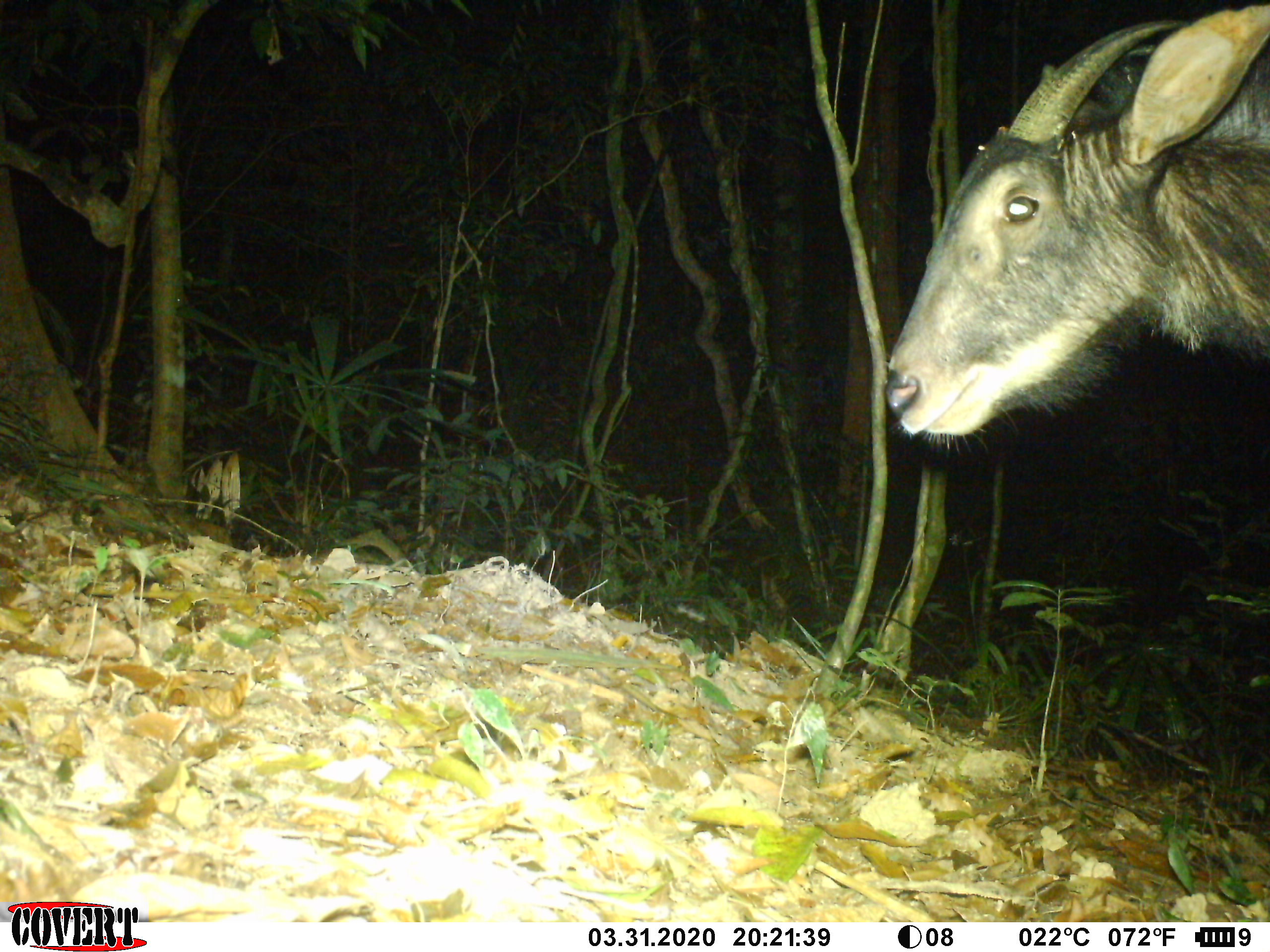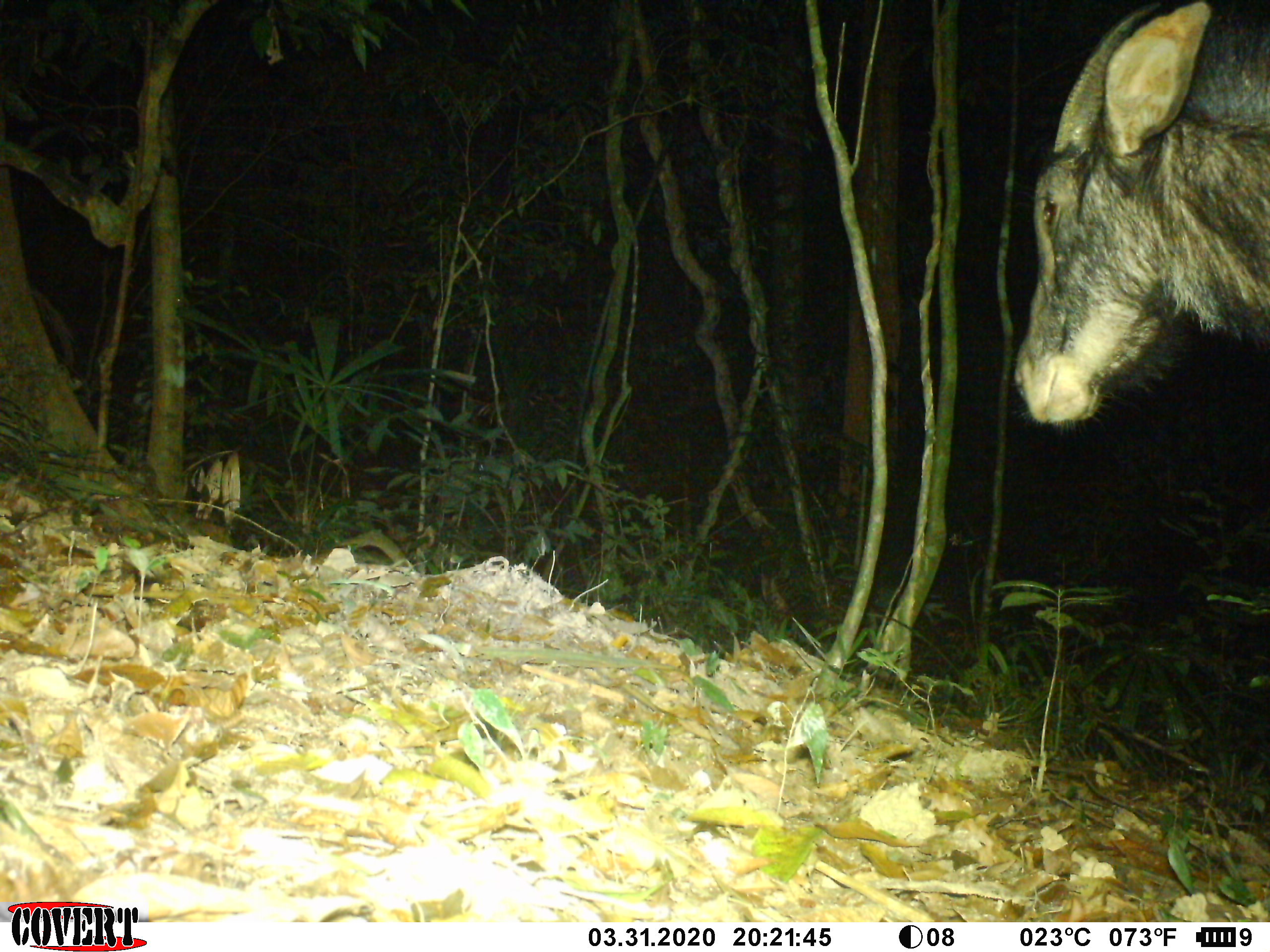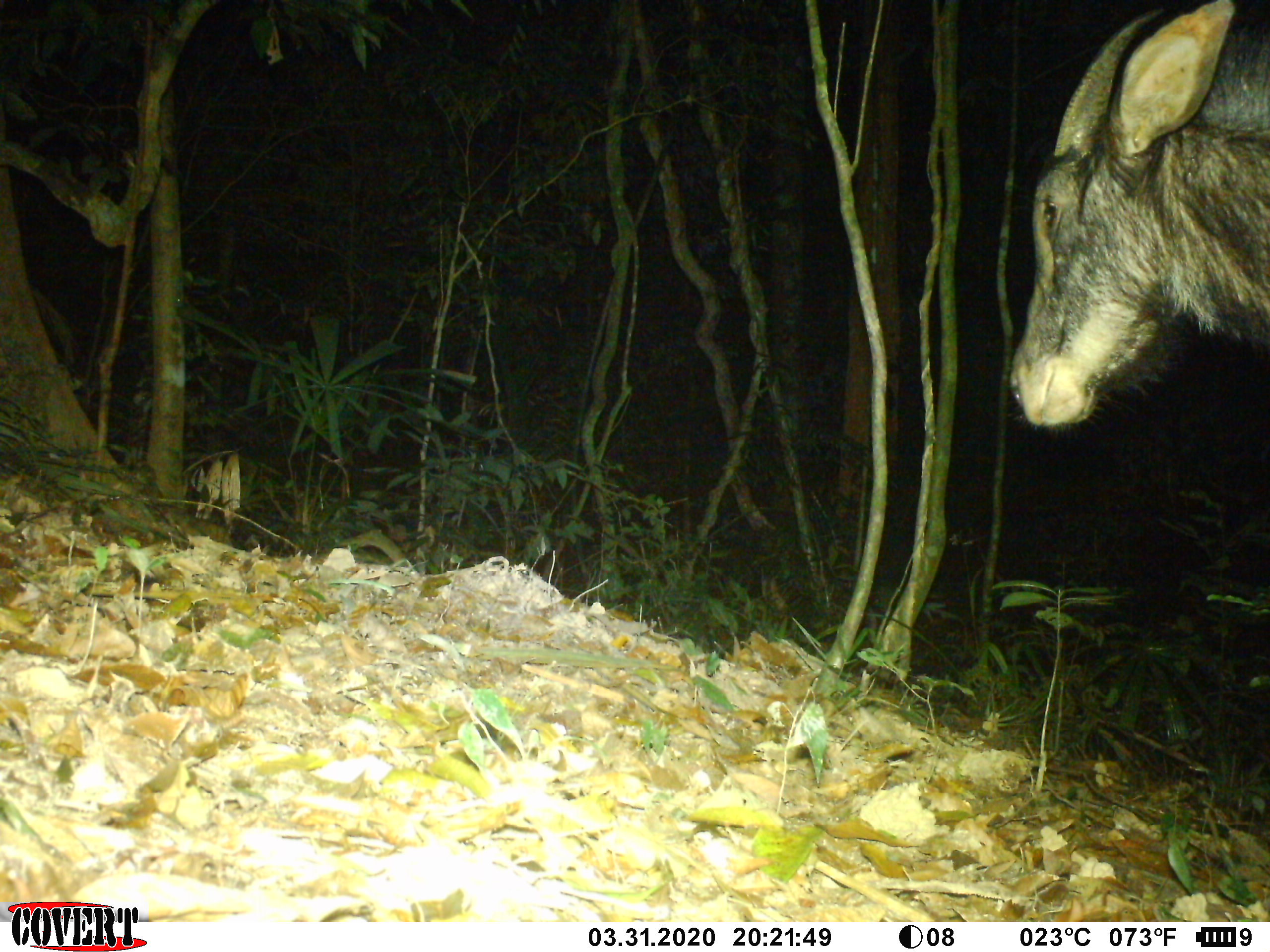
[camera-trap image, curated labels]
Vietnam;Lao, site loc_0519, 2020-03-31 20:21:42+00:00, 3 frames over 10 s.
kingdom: Animalia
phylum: Chordata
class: Mammalia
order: Artiodactyla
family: Bovidae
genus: Capricornis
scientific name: Capricornis sumatraensis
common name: chinese serow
Chinese serow (Capricornis sumatraensis). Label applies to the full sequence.